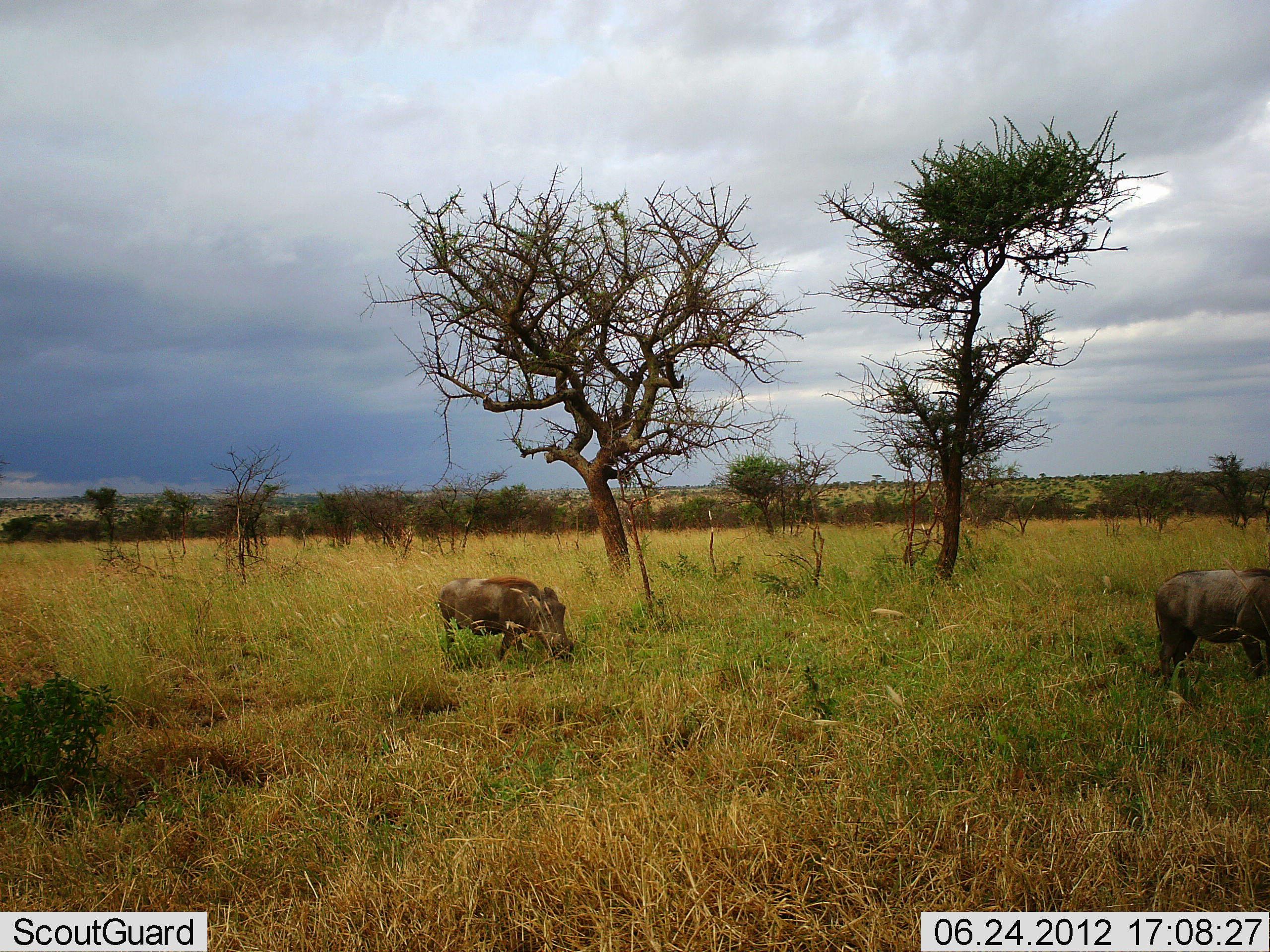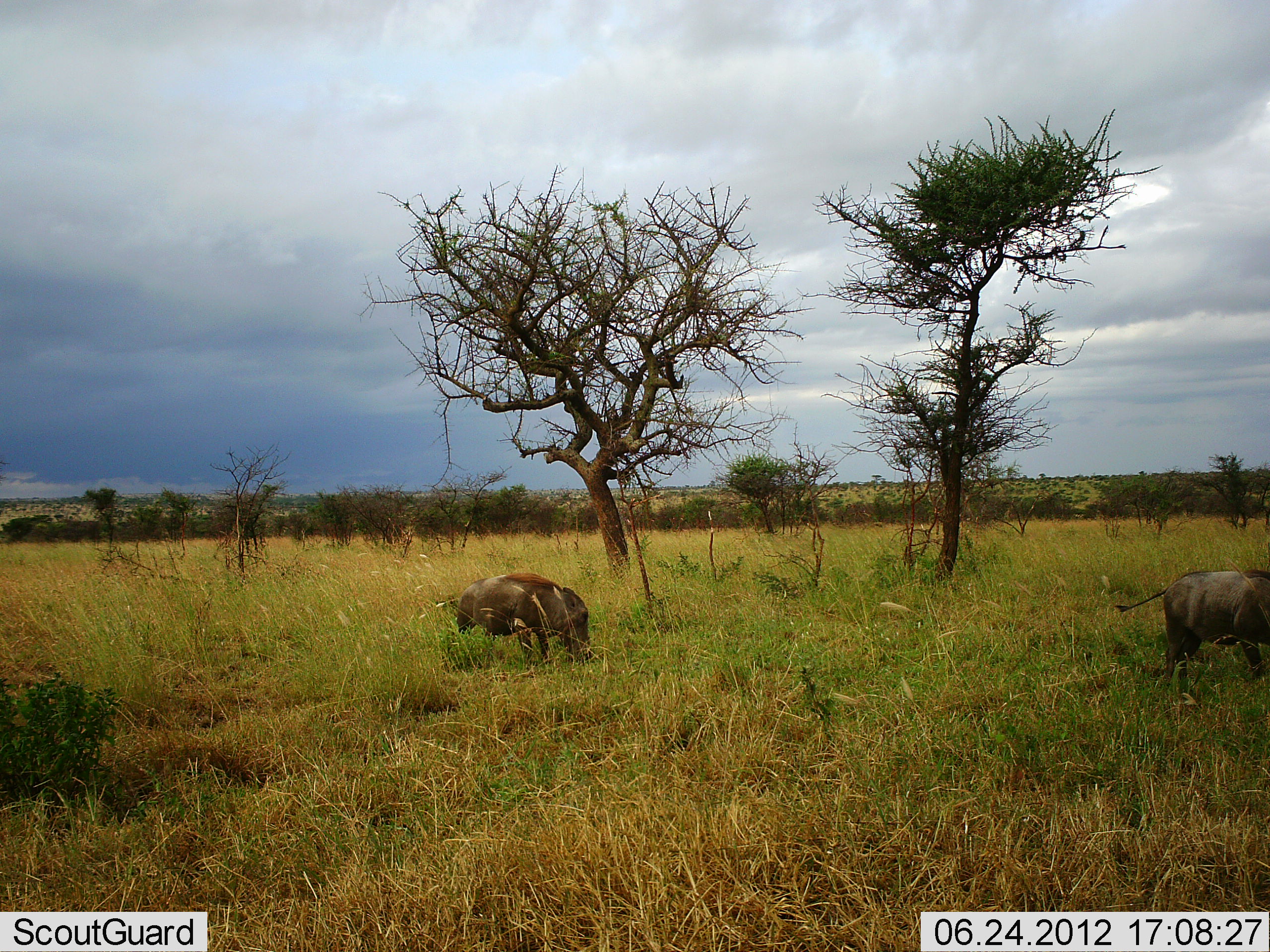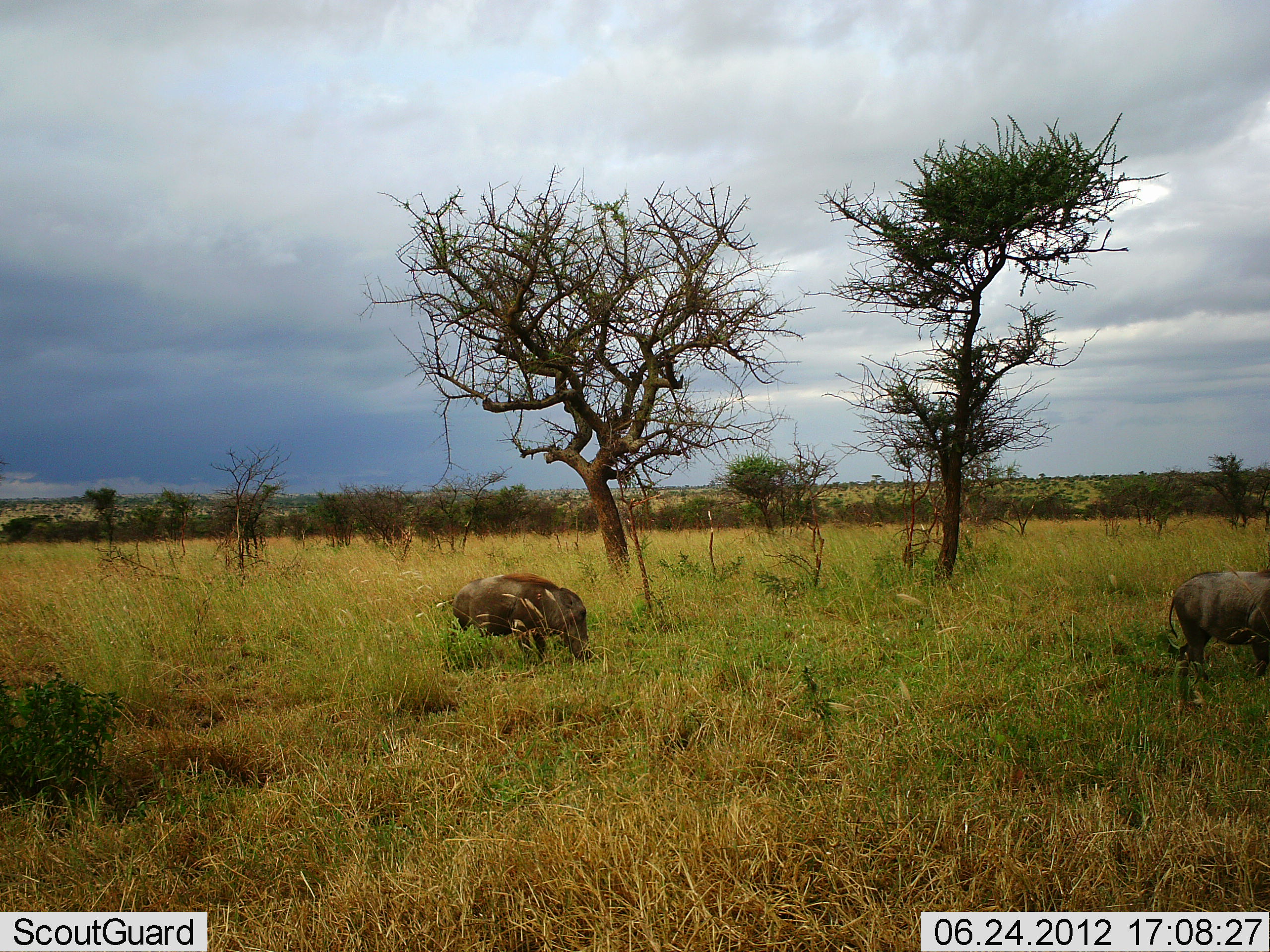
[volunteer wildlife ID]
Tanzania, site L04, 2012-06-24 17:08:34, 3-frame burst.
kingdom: Animalia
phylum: Chordata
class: Mammalia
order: Artiodactyla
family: Suidae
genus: Phacochoerus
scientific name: Phacochoerus africanus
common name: warthog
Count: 2.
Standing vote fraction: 40%.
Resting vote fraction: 0%.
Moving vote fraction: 80%.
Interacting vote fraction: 0%.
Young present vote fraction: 0%.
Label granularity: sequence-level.